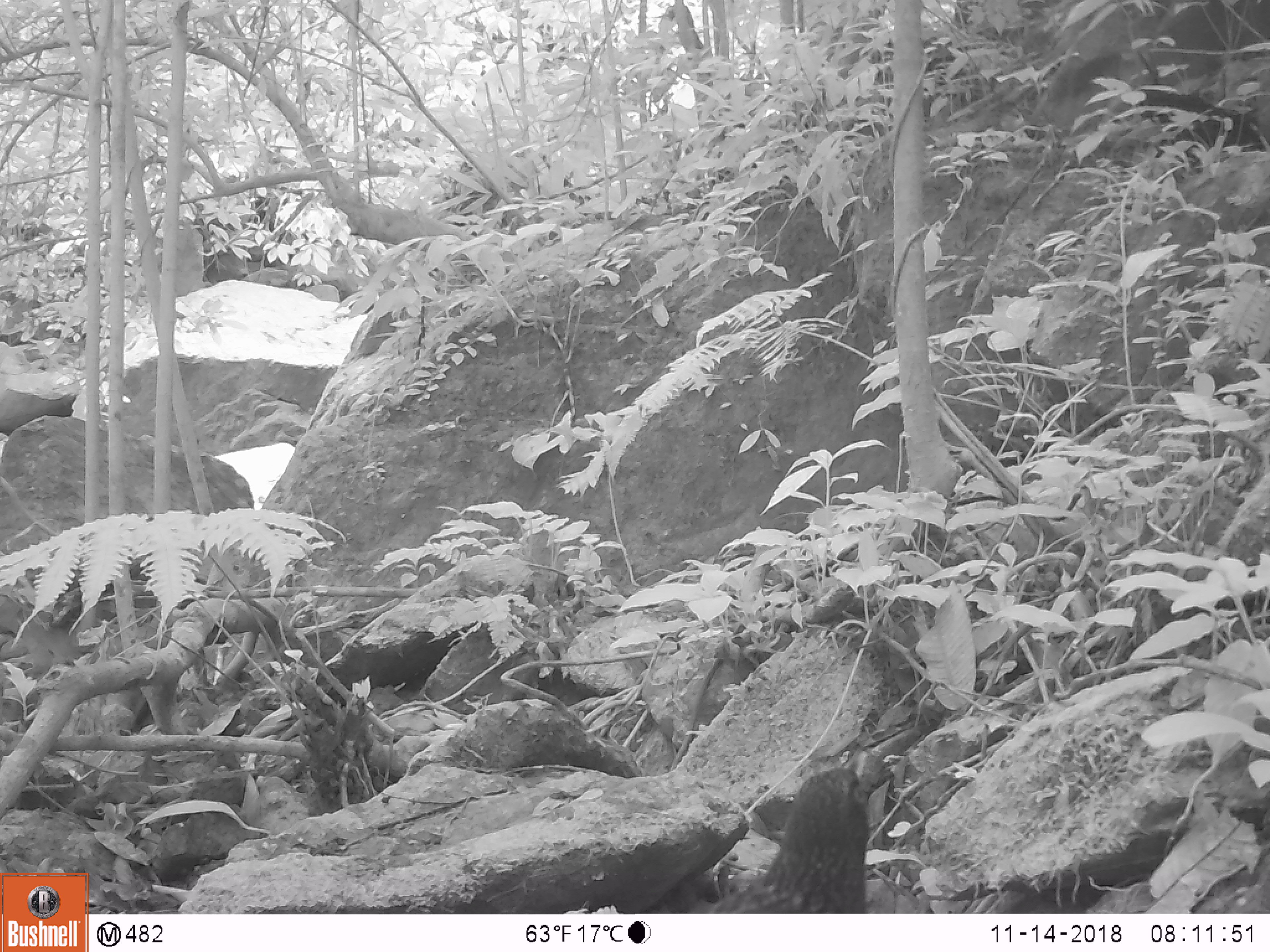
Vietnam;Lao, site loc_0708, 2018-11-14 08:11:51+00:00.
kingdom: Animalia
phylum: Chordata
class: Aves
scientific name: Aves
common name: bird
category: unidentified bird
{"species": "unidentified bird (bird) (Aves)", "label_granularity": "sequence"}